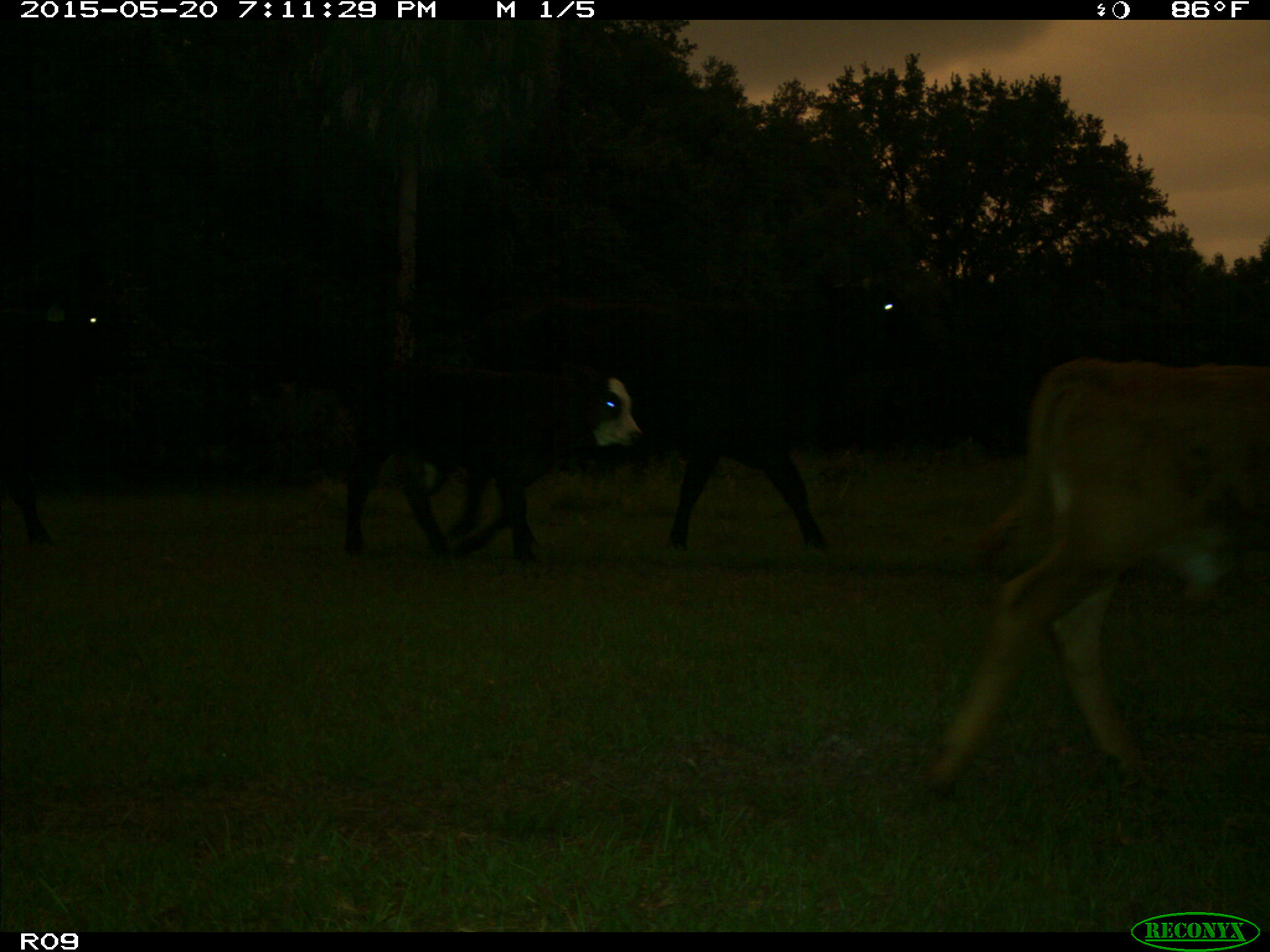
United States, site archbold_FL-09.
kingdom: Animalia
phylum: Chordata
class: Mammalia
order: Artiodactyla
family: Bovidae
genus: Bos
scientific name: Bos taurus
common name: domestic cow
Bos taurus (domestic cow).